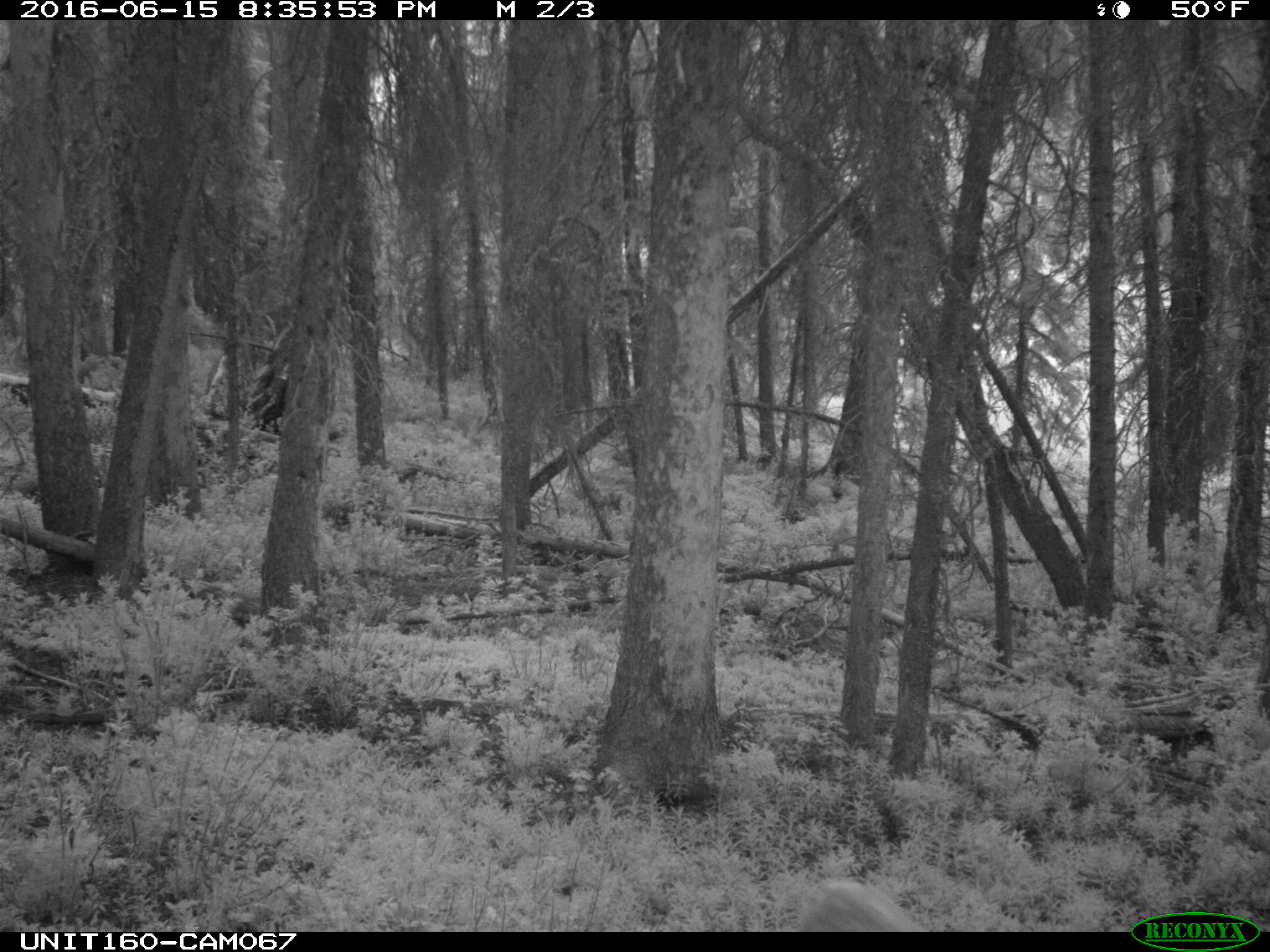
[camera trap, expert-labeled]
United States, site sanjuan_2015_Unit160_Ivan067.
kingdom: Animalia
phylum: Chordata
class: Mammalia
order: Artiodactyla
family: Cervidae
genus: Odocoileus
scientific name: Odocoileus hemionus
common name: mule deer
Odocoileus hemionus (mule deer).